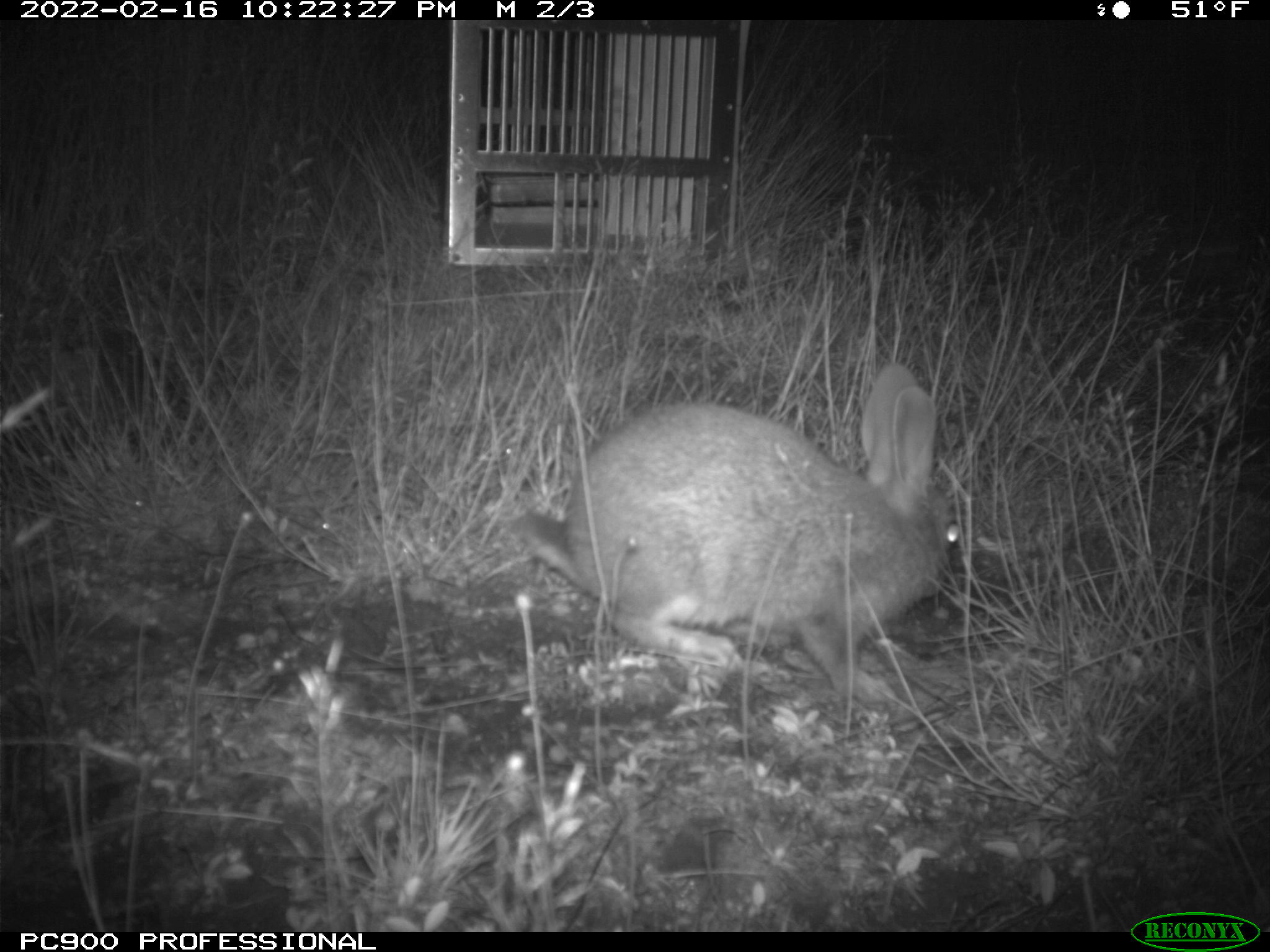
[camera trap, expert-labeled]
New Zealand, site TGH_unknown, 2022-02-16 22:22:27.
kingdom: Animalia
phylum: Chordata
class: Mammalia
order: Lagomorpha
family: Leporidae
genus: Oryctolagus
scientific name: Oryctolagus cuniculus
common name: european rabbit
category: rabbit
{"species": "rabbit (european rabbit) (Oryctolagus cuniculus)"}